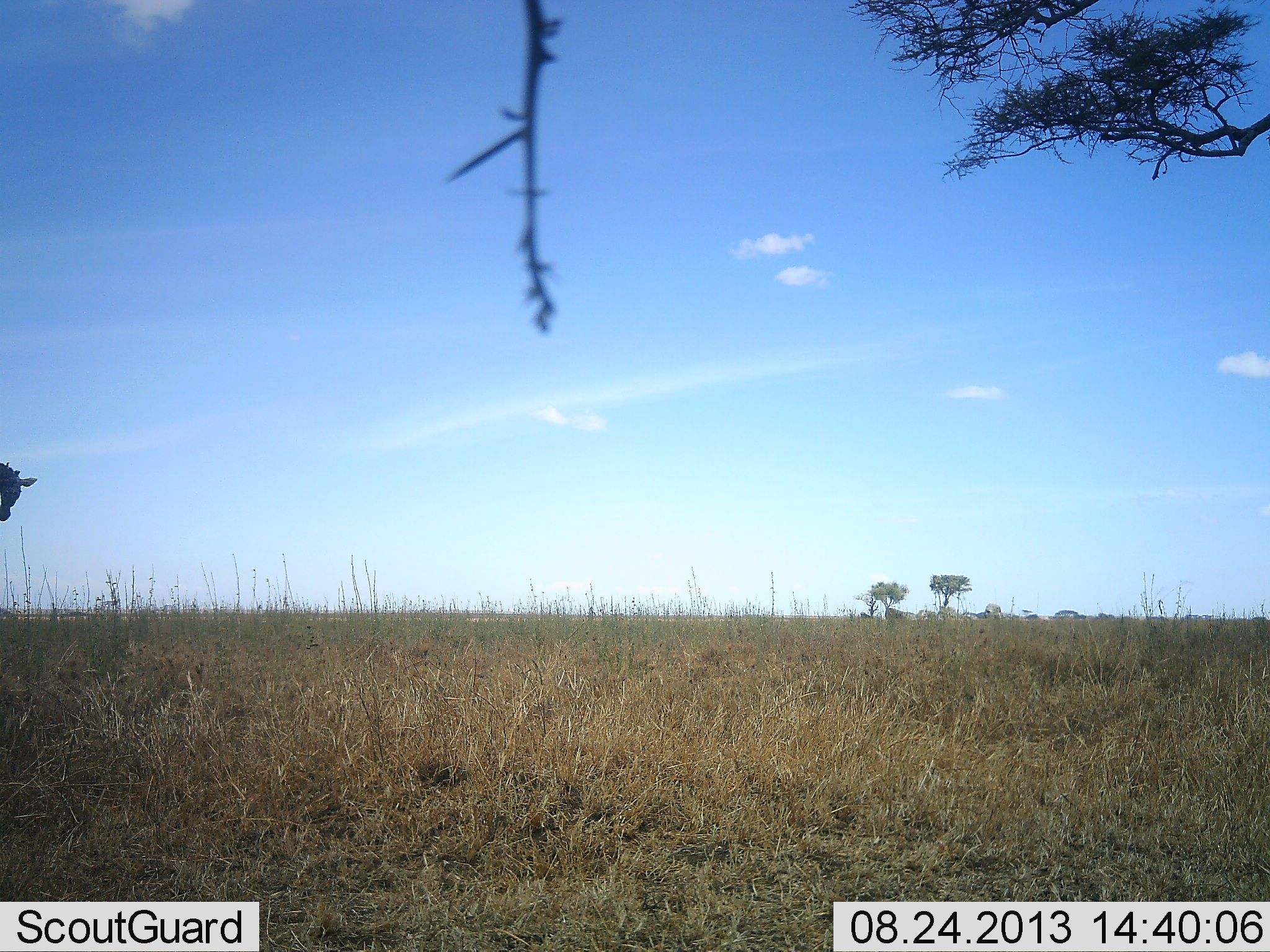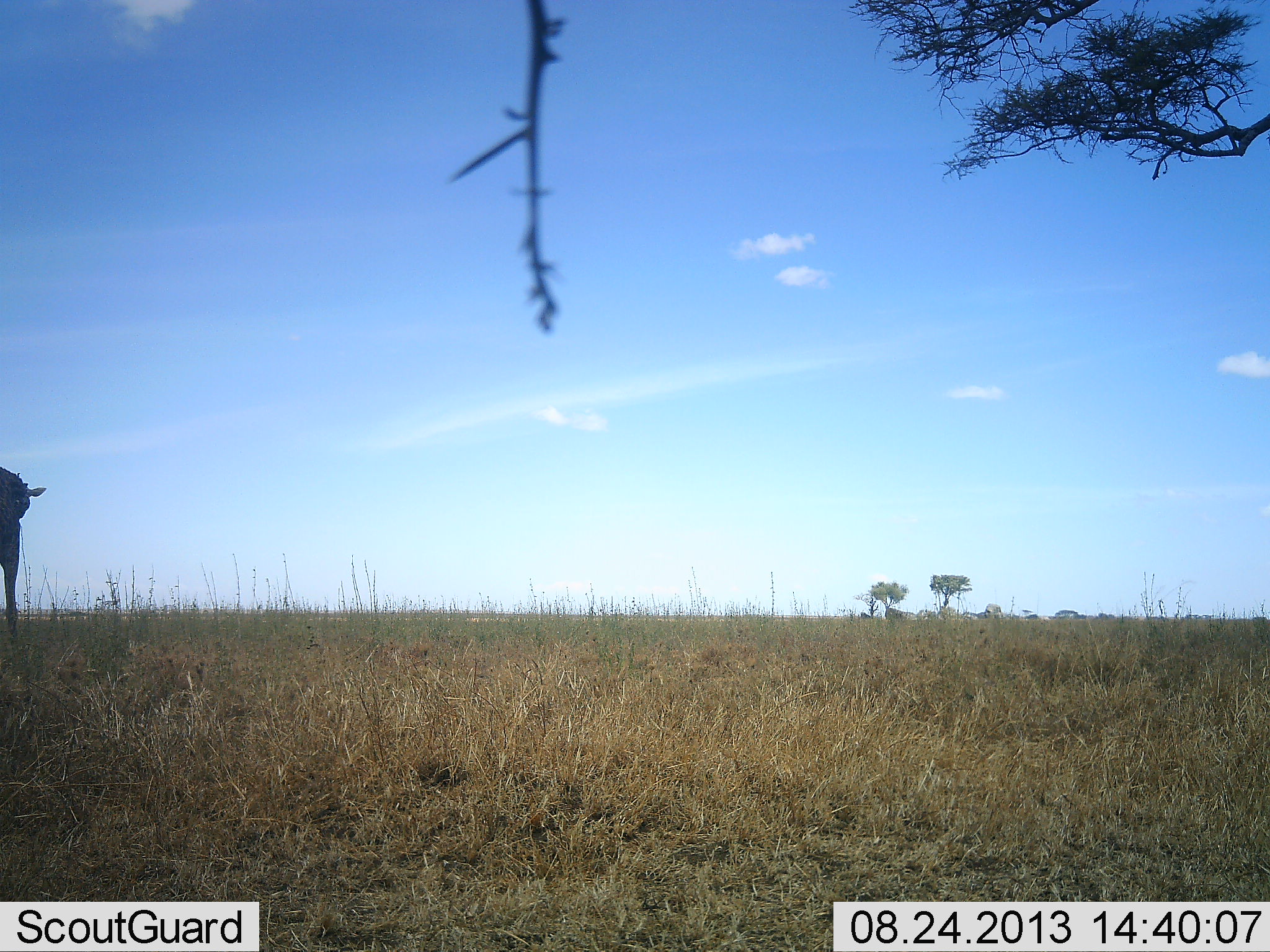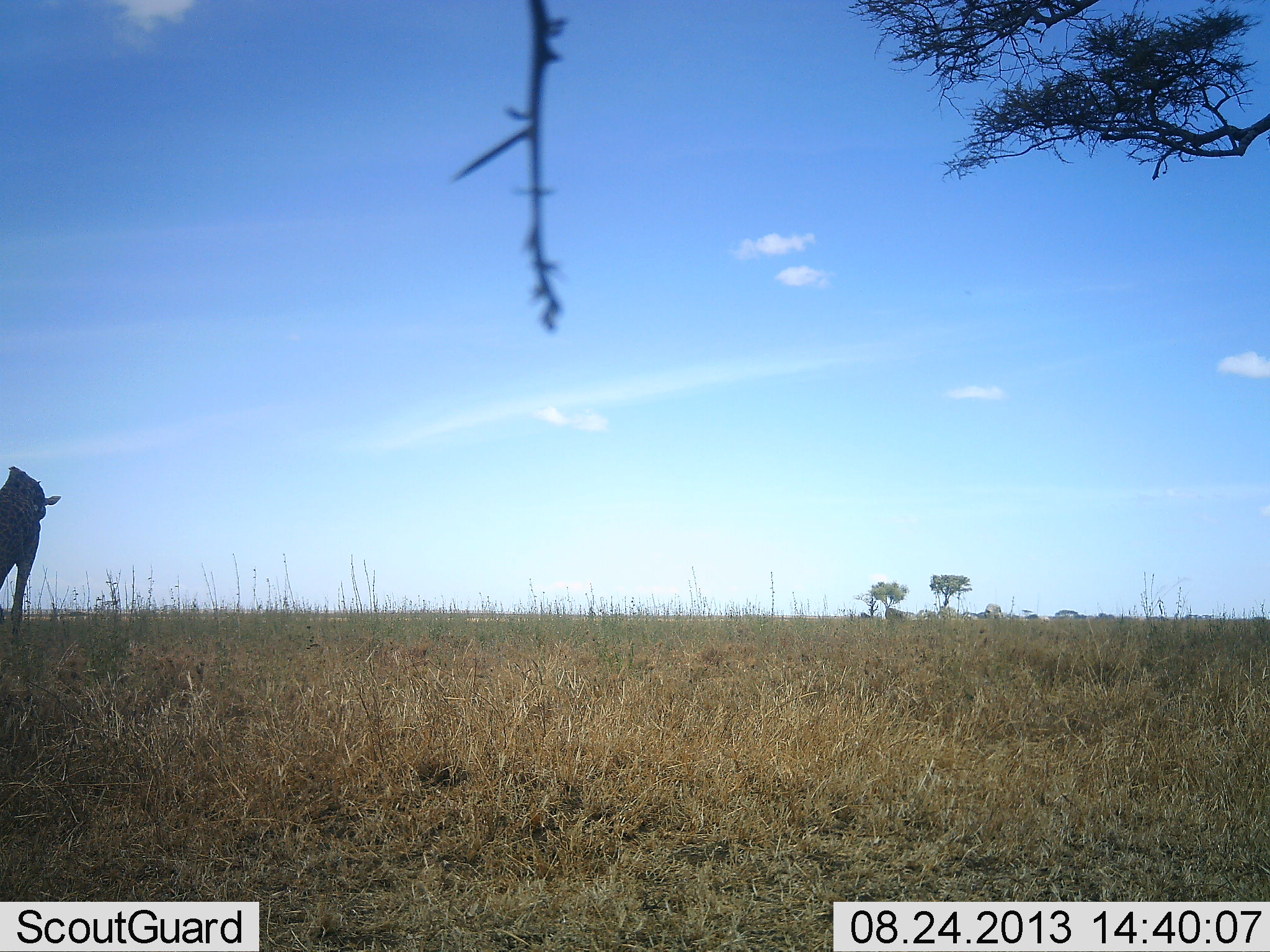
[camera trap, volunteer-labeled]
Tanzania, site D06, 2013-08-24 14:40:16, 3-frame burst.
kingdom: Animalia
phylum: Chordata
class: Mammalia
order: Artiodactyla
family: Giraffidae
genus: Giraffa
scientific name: Giraffa camelopardalis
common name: giraffe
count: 2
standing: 30%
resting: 0%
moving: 70%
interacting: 0%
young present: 0%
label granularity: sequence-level